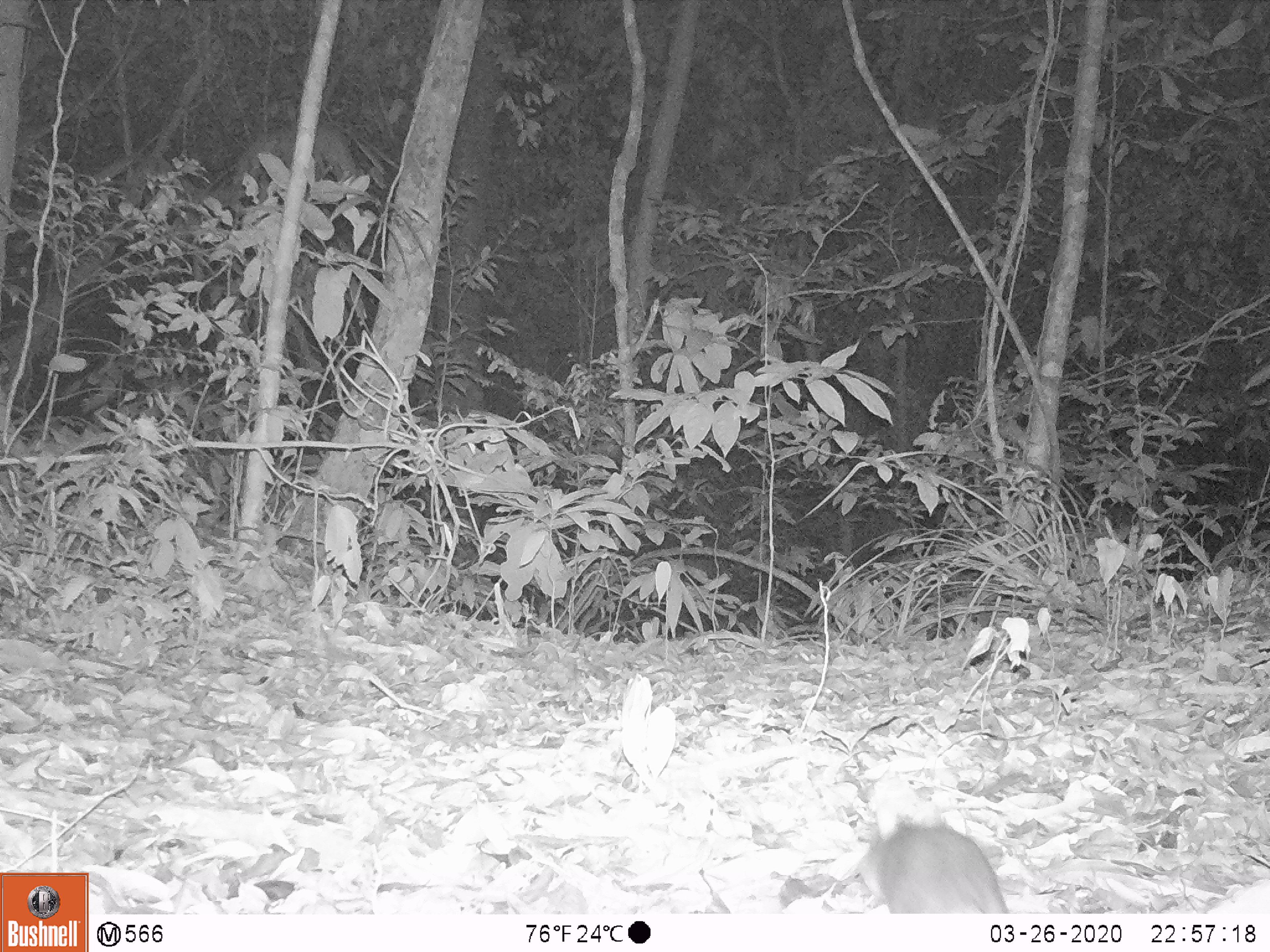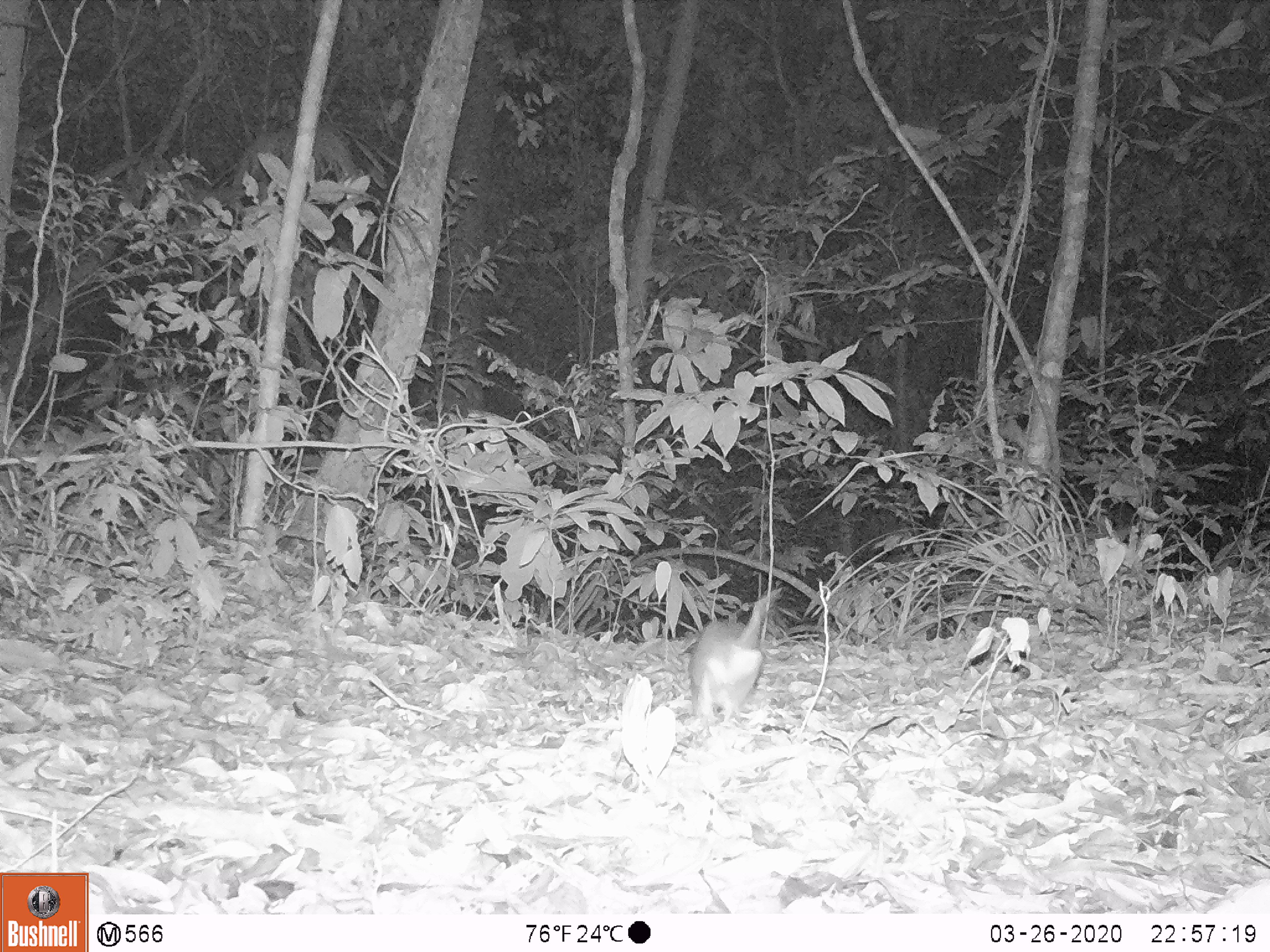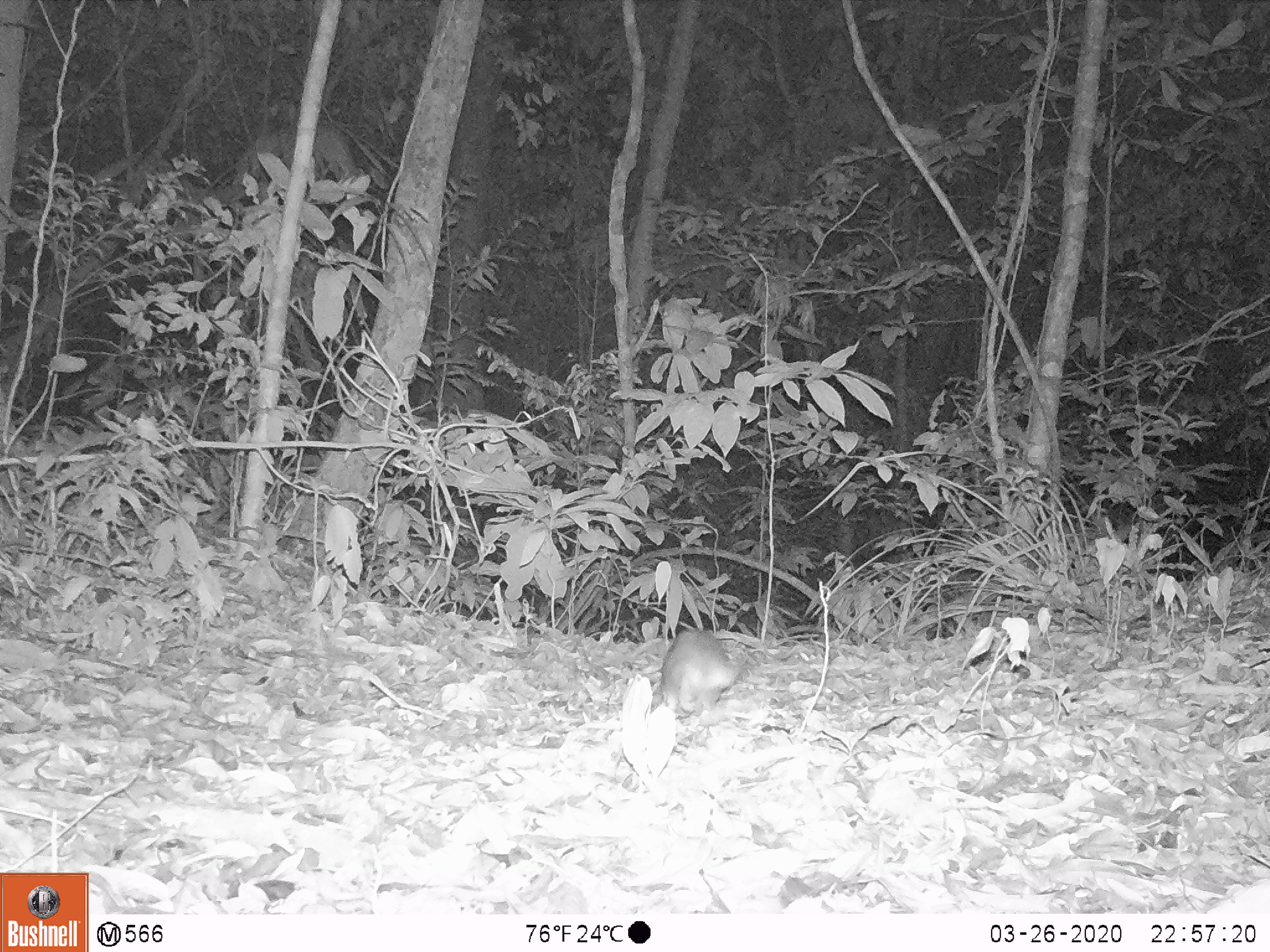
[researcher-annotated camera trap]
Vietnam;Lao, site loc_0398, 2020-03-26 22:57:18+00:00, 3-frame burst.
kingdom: Animalia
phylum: Chordata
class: Mammalia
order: Rodentia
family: Muridae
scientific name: Muridae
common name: old-world mice and rats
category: unidentified murid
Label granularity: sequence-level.